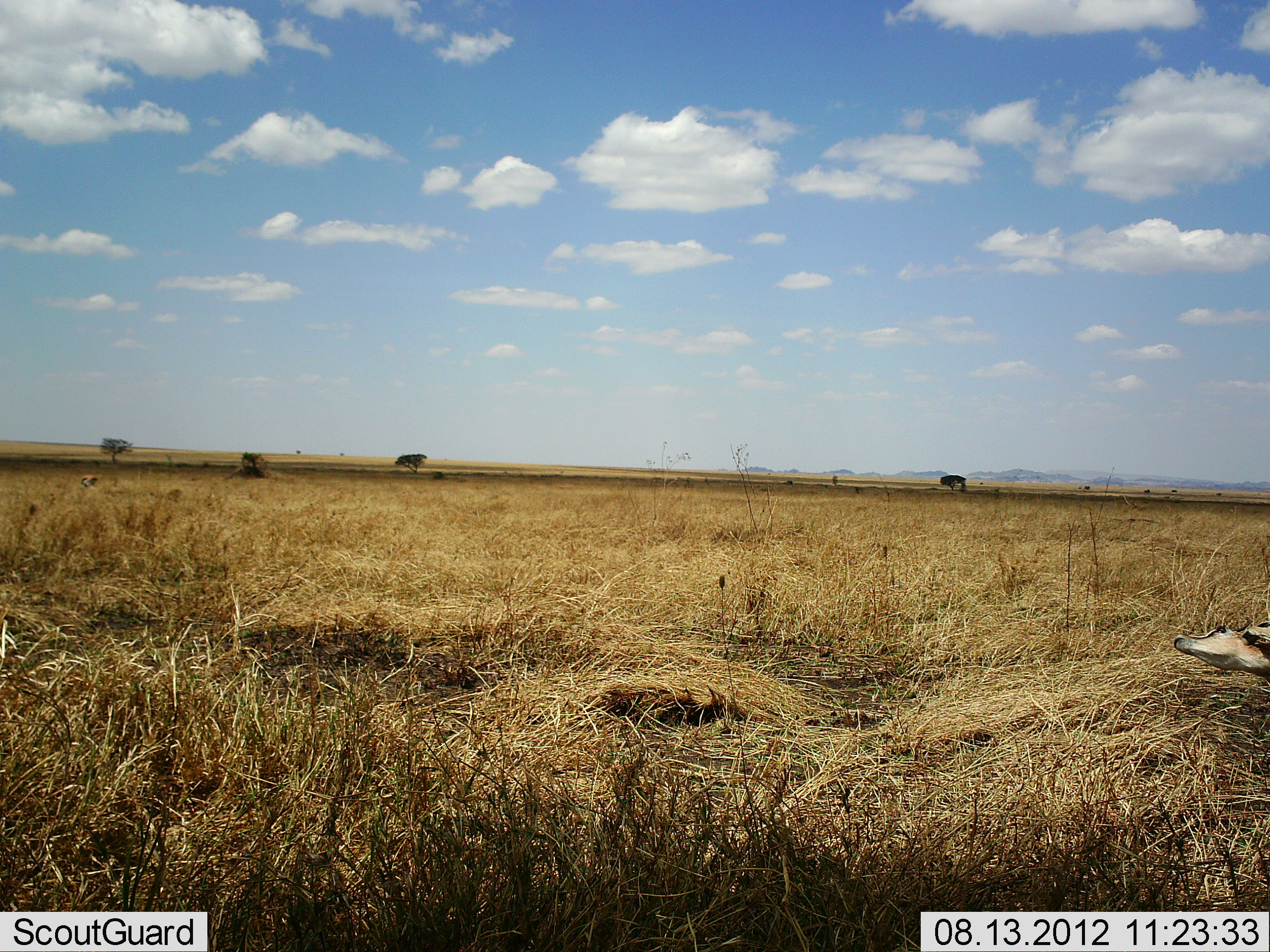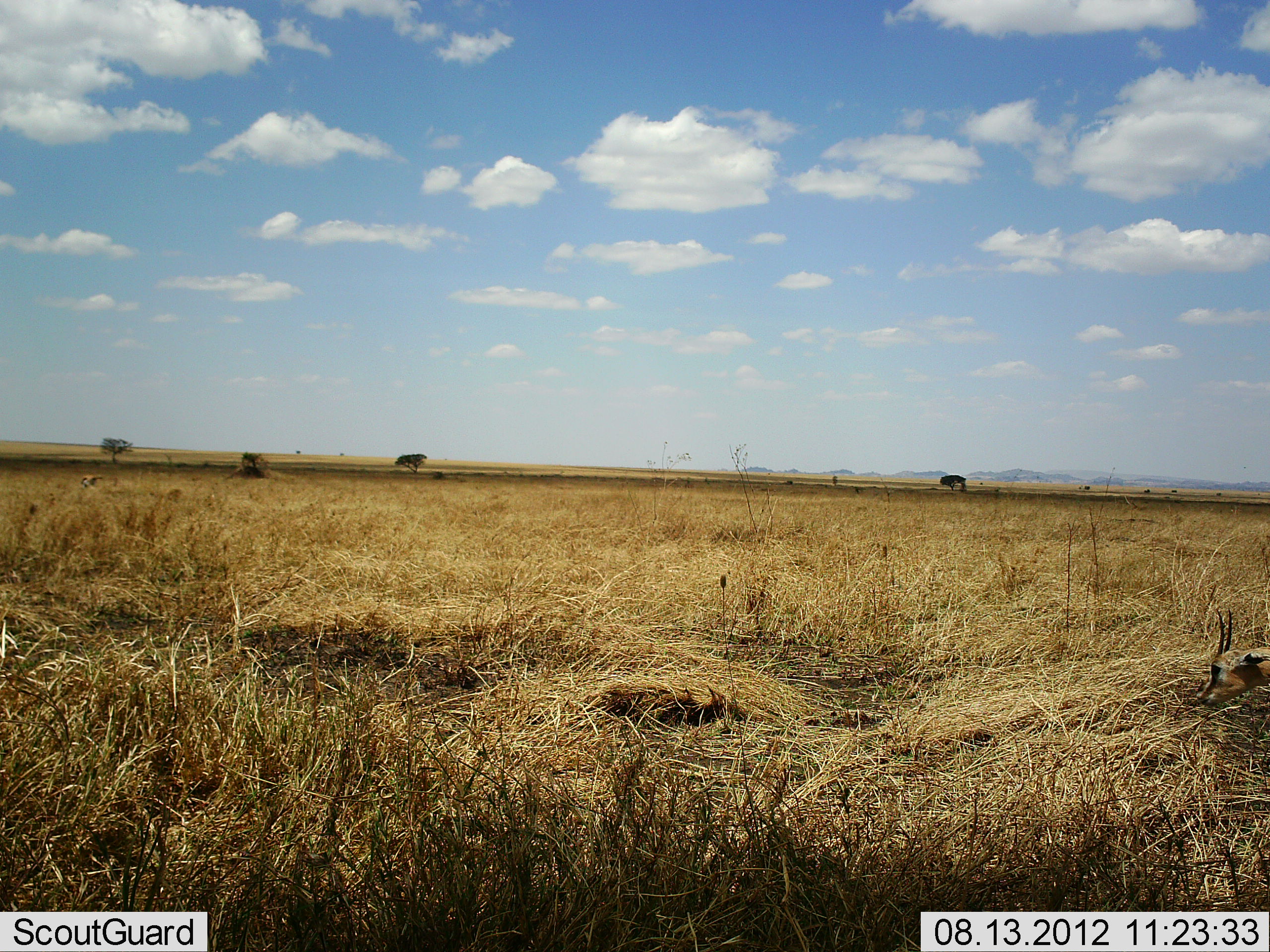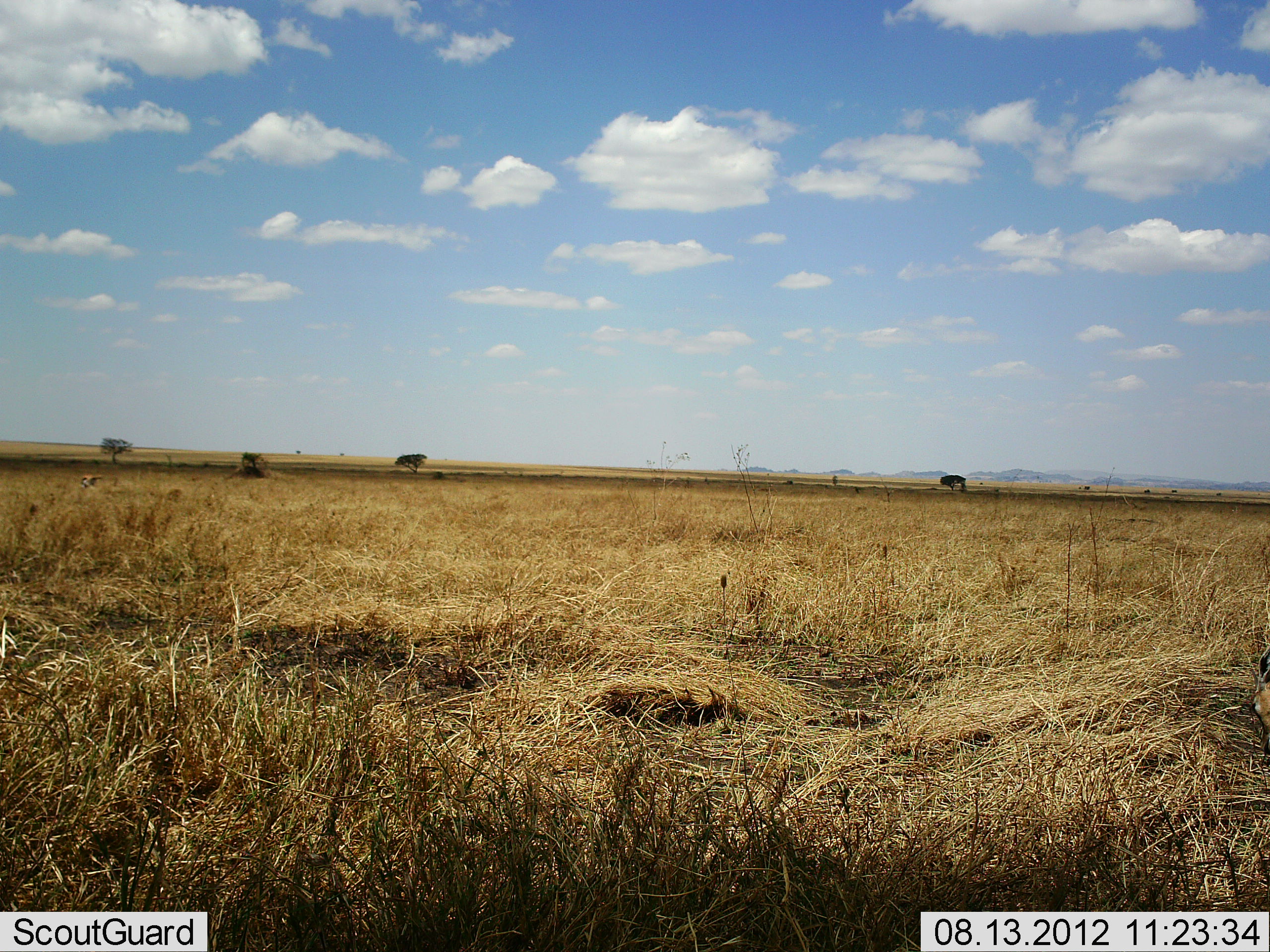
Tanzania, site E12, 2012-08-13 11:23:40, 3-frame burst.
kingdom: Animalia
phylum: Chordata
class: Mammalia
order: Artiodactyla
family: Bovidae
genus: Eudorcas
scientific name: Eudorcas thomsonii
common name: thomson's gazelle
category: gazellethomsons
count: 1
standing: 70%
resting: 10%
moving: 10%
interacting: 0%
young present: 0%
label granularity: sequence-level